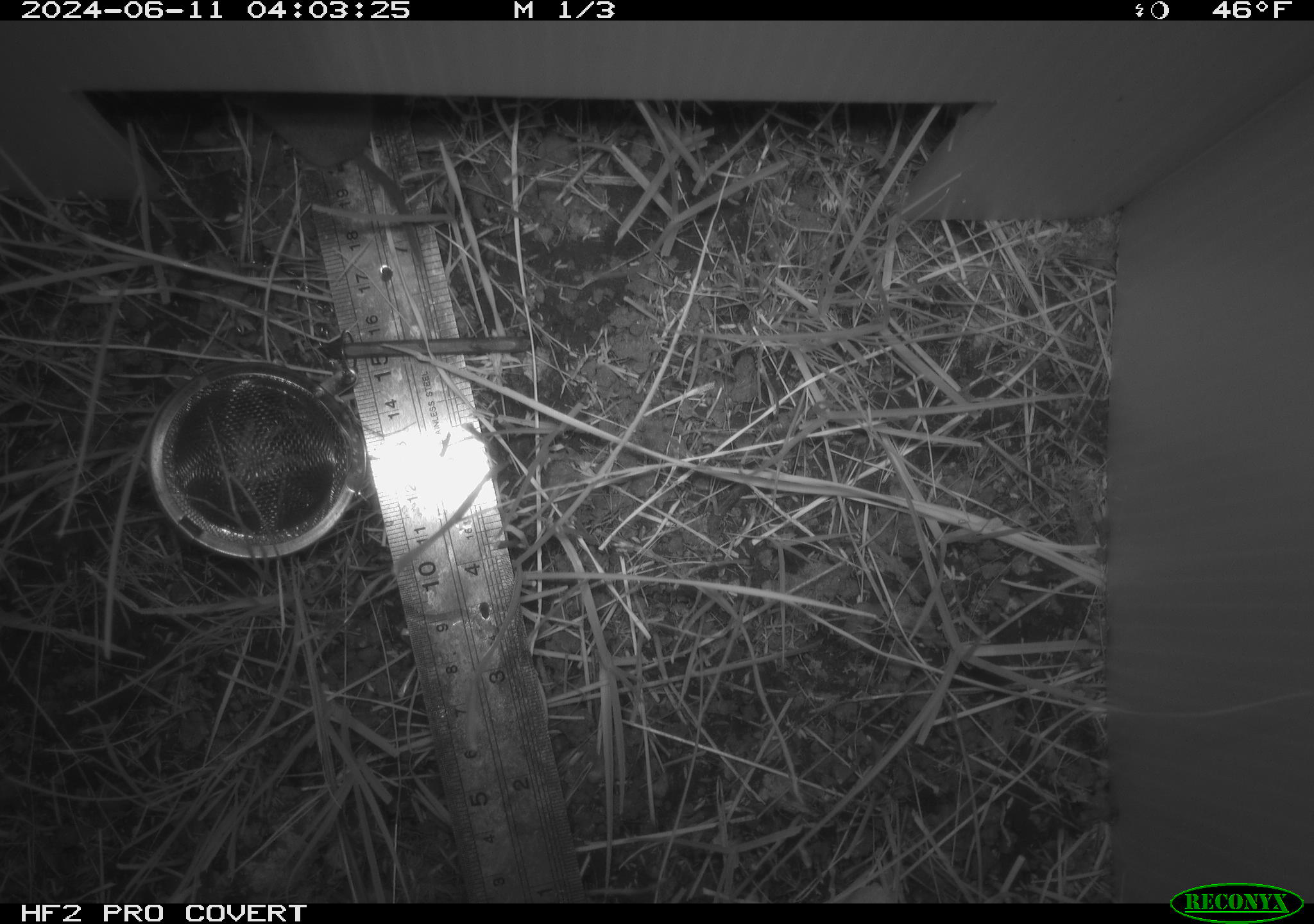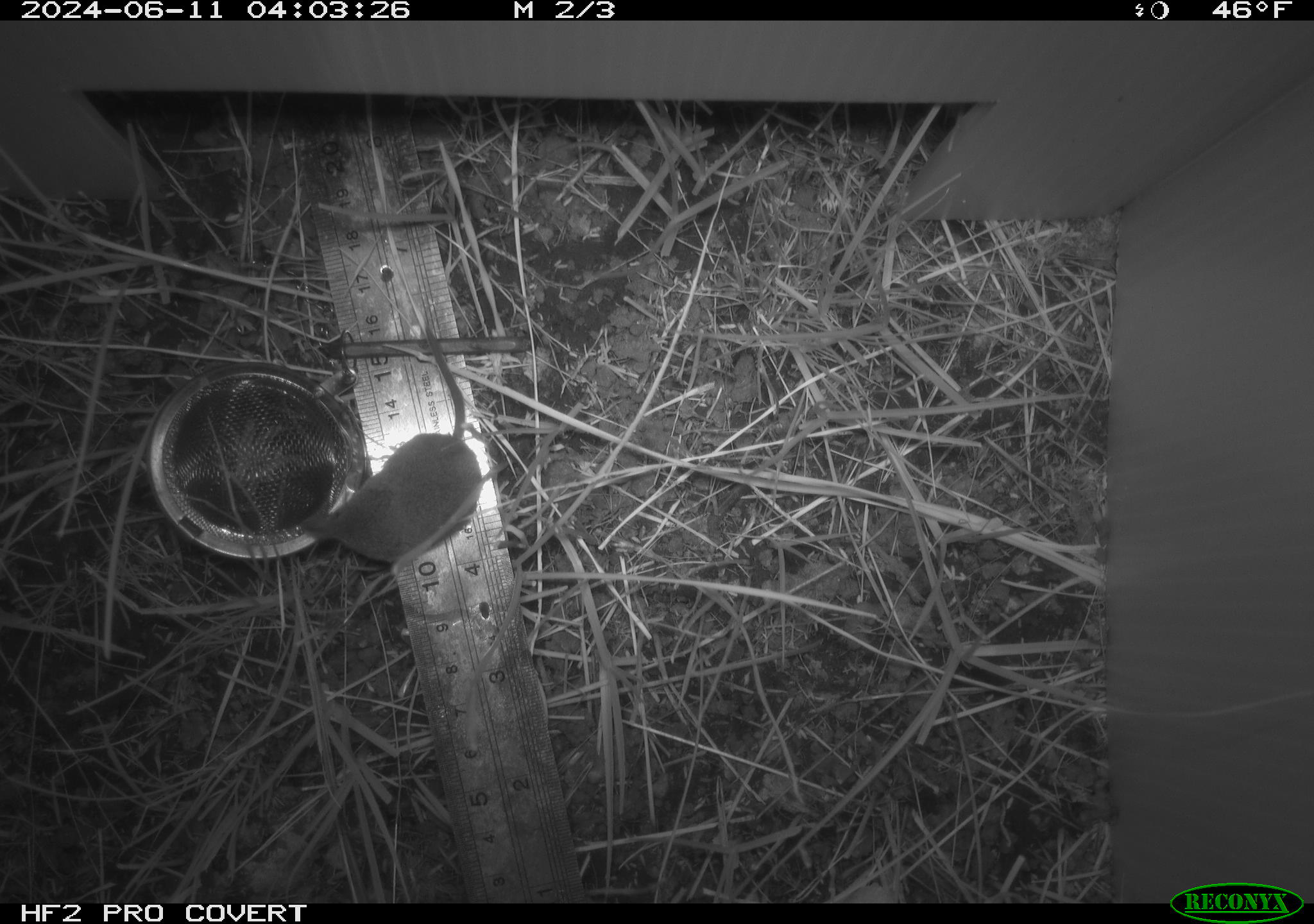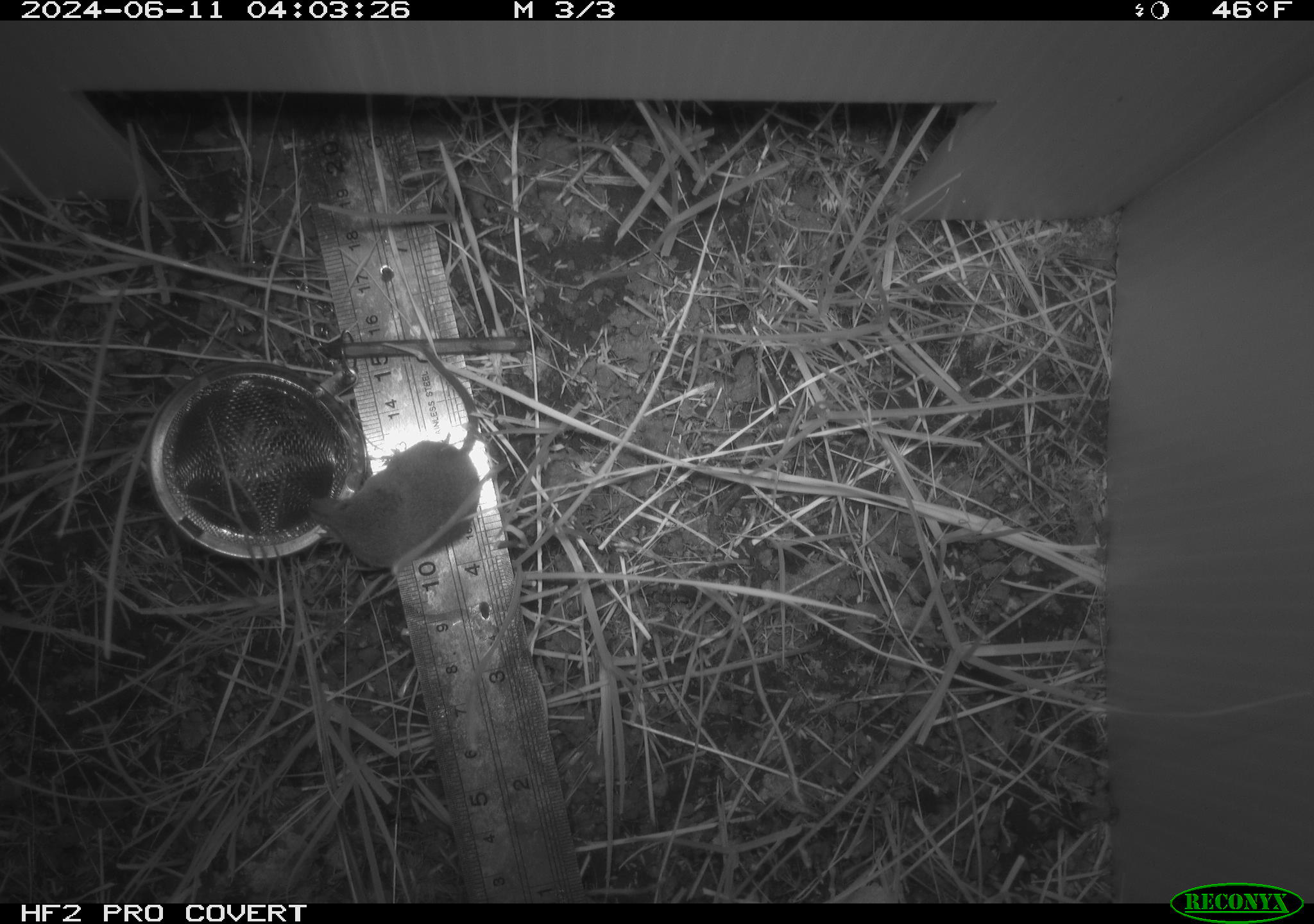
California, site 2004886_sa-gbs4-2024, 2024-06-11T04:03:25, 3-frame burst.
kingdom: Animalia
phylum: Chordata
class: Mammalia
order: Eulipotyphla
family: Soricidae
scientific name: Soricidae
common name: shrews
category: soricidae family